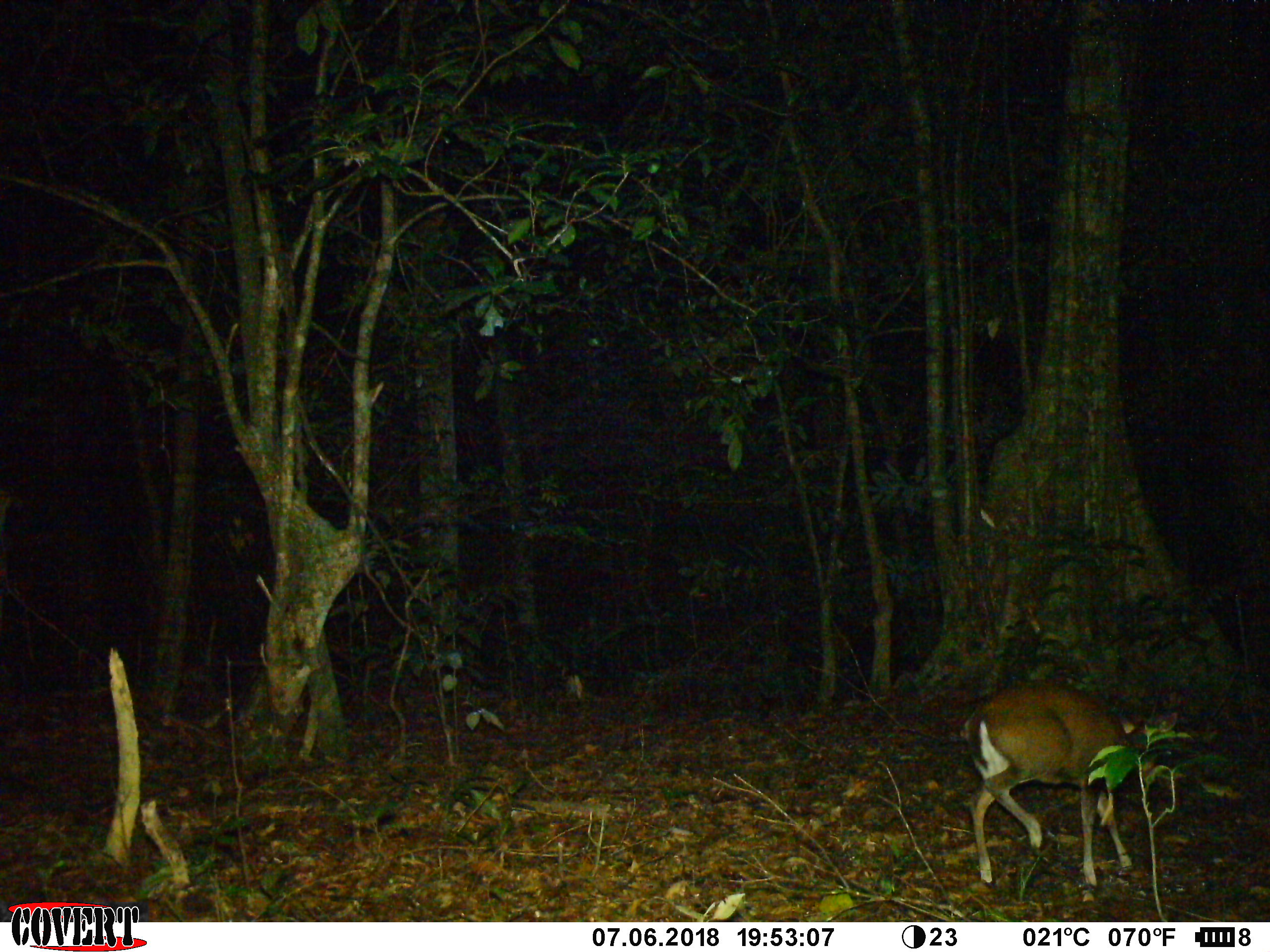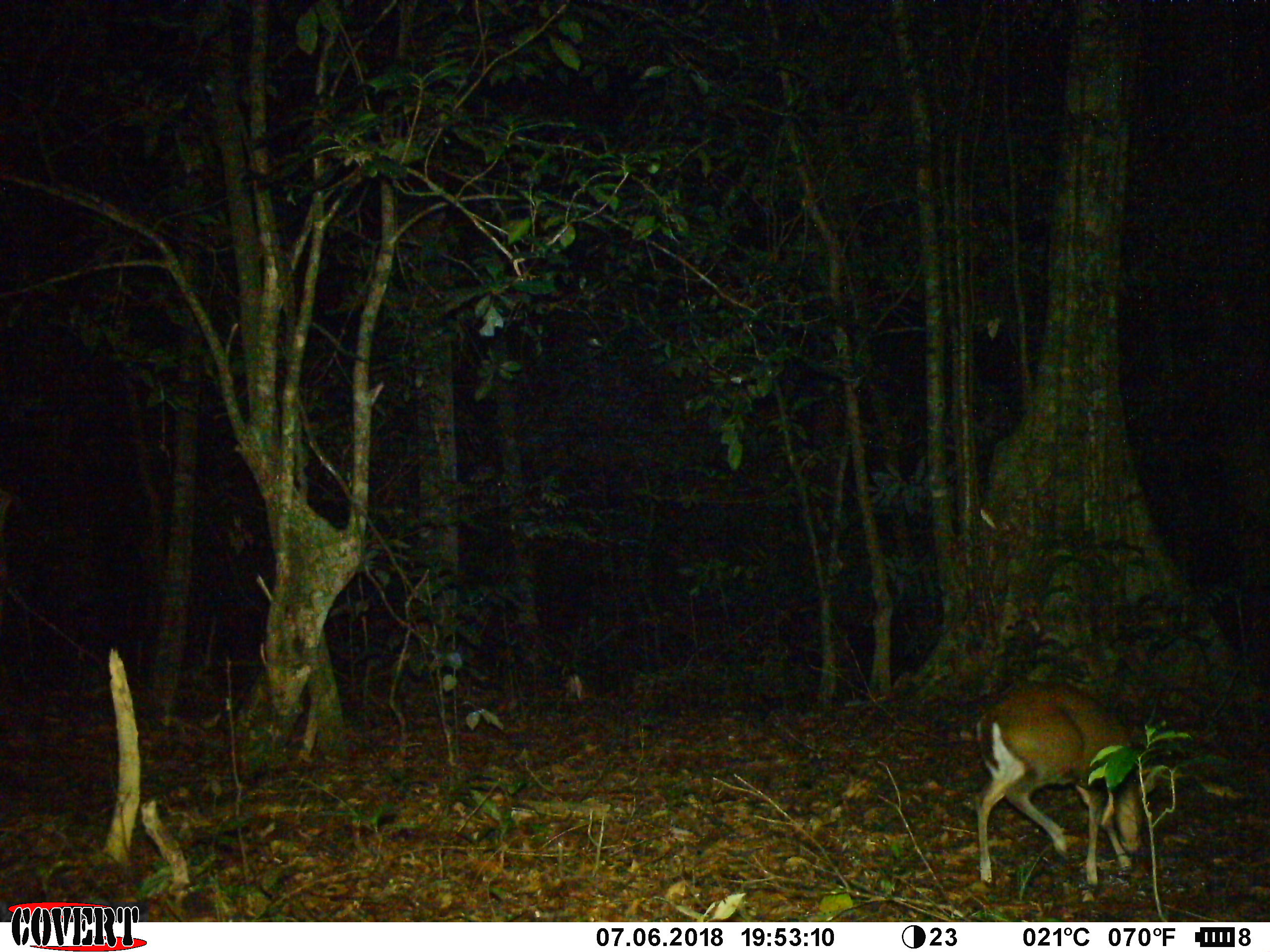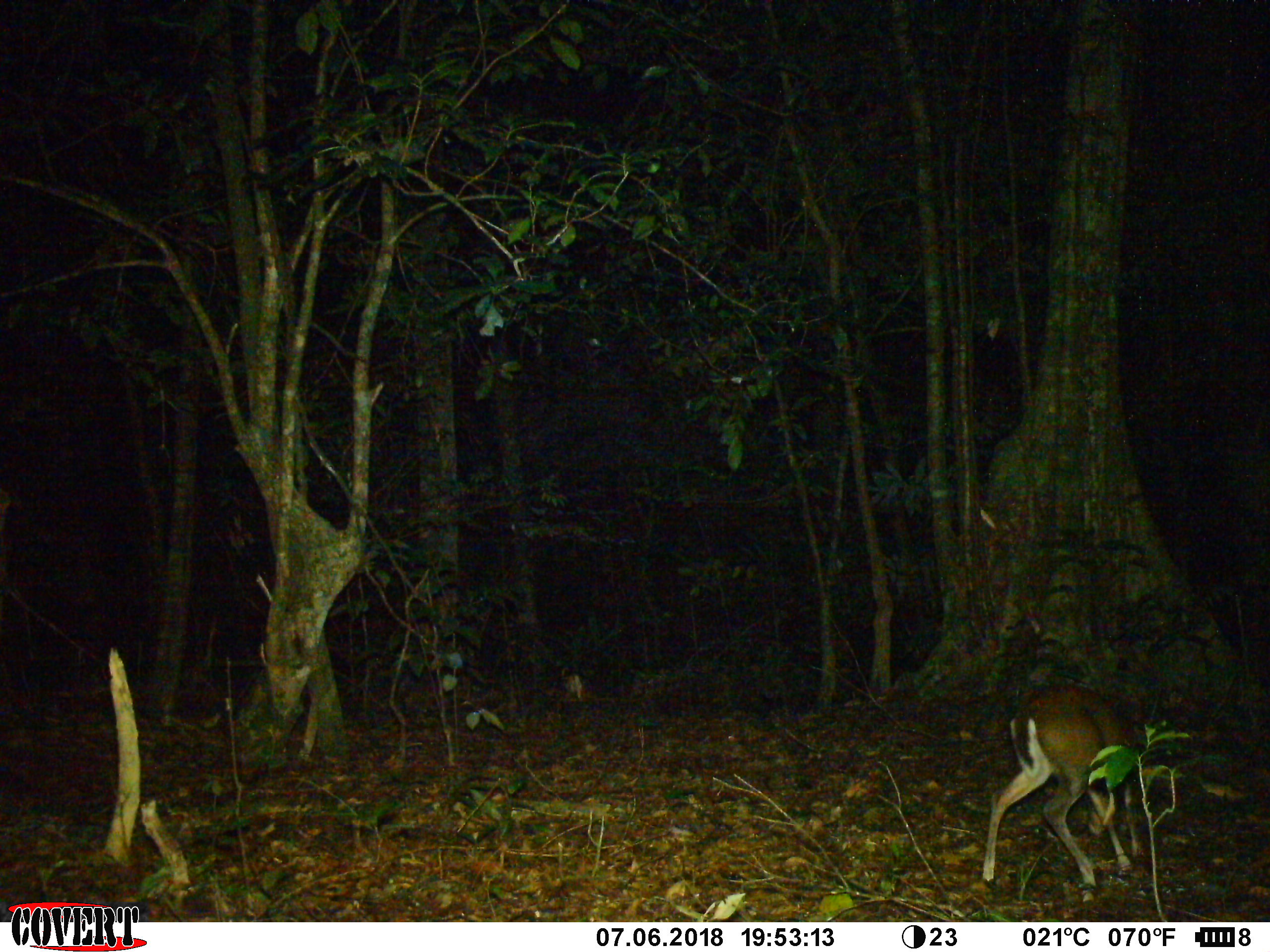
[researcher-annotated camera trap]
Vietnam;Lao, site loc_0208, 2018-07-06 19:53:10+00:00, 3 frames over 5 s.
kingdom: Animalia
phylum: Chordata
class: Mammalia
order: Artiodactyla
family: Cervidae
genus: Muntiacus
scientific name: Muntiacus rooseveltorum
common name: roosevelt's muntjac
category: roosevelts muntjac group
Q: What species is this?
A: Roosevelts muntjac group (roosevelt's muntjac) (Muntiacus rooseveltorum).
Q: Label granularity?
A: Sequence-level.